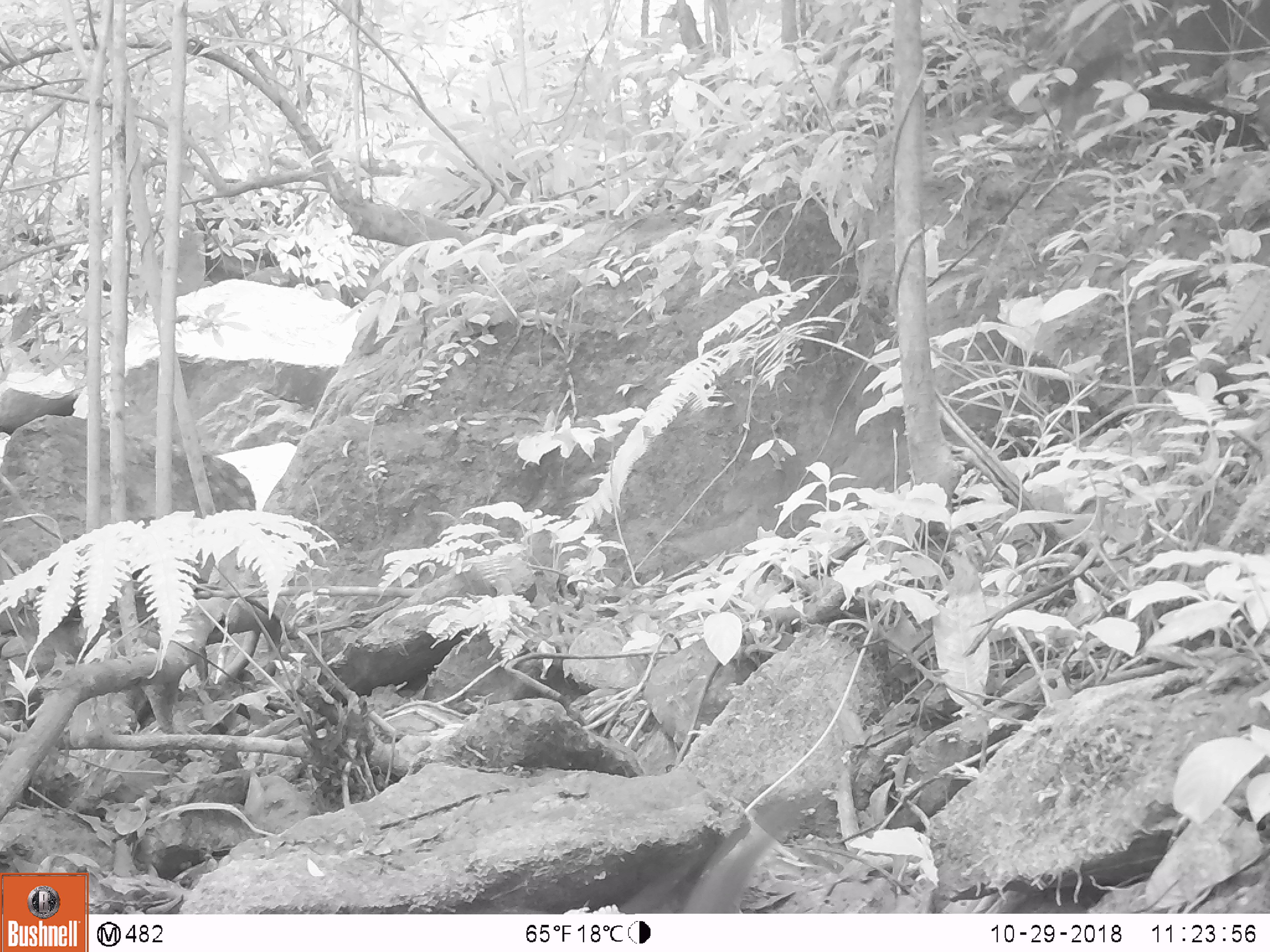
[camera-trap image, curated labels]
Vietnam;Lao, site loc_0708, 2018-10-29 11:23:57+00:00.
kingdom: Animalia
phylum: Chordata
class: Mammalia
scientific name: Mammalia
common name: mammal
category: unidentified small mammal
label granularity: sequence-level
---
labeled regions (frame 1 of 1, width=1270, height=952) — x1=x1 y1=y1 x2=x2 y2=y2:
unidentified small mammal: x1=618 y1=789 x2=822 y2=913